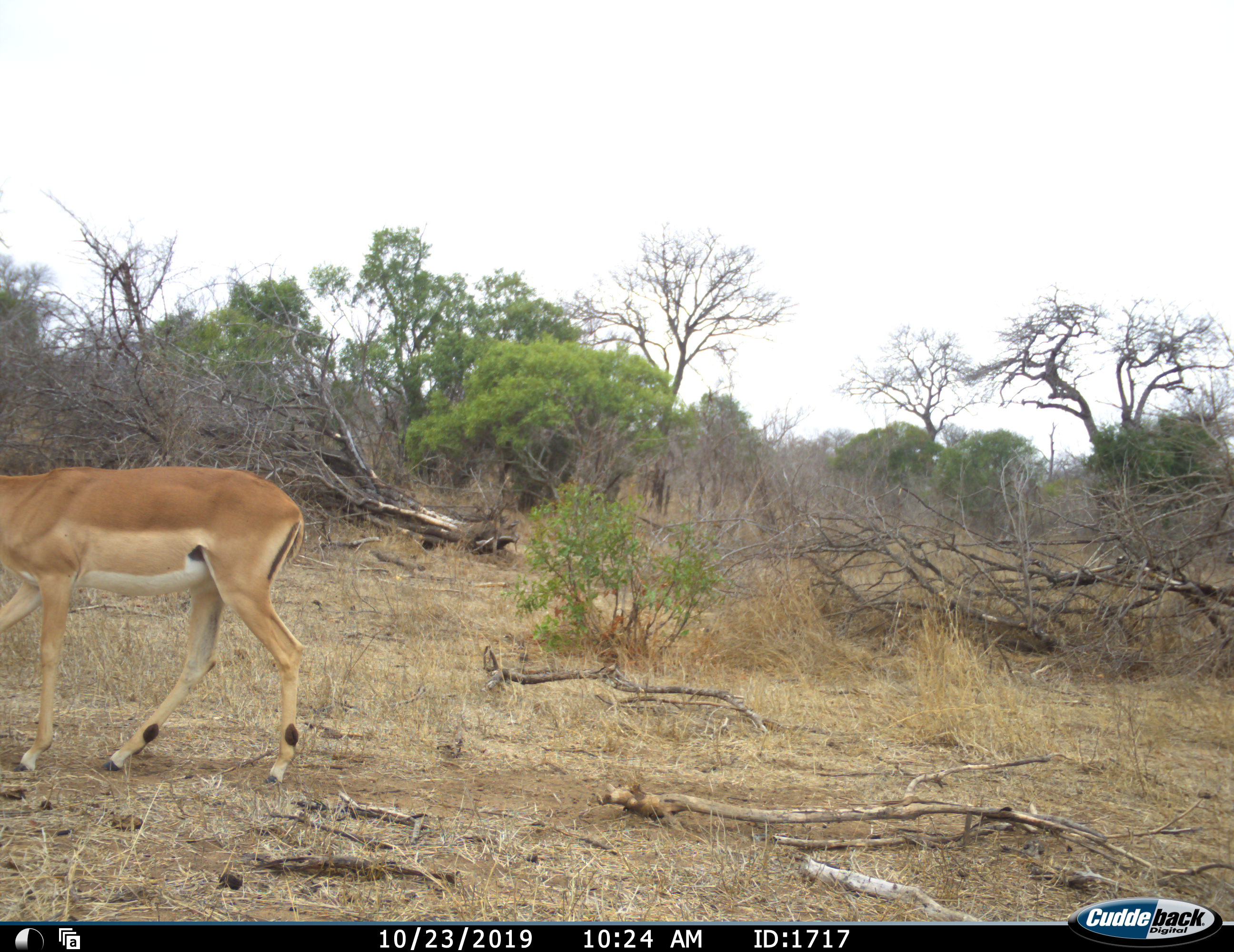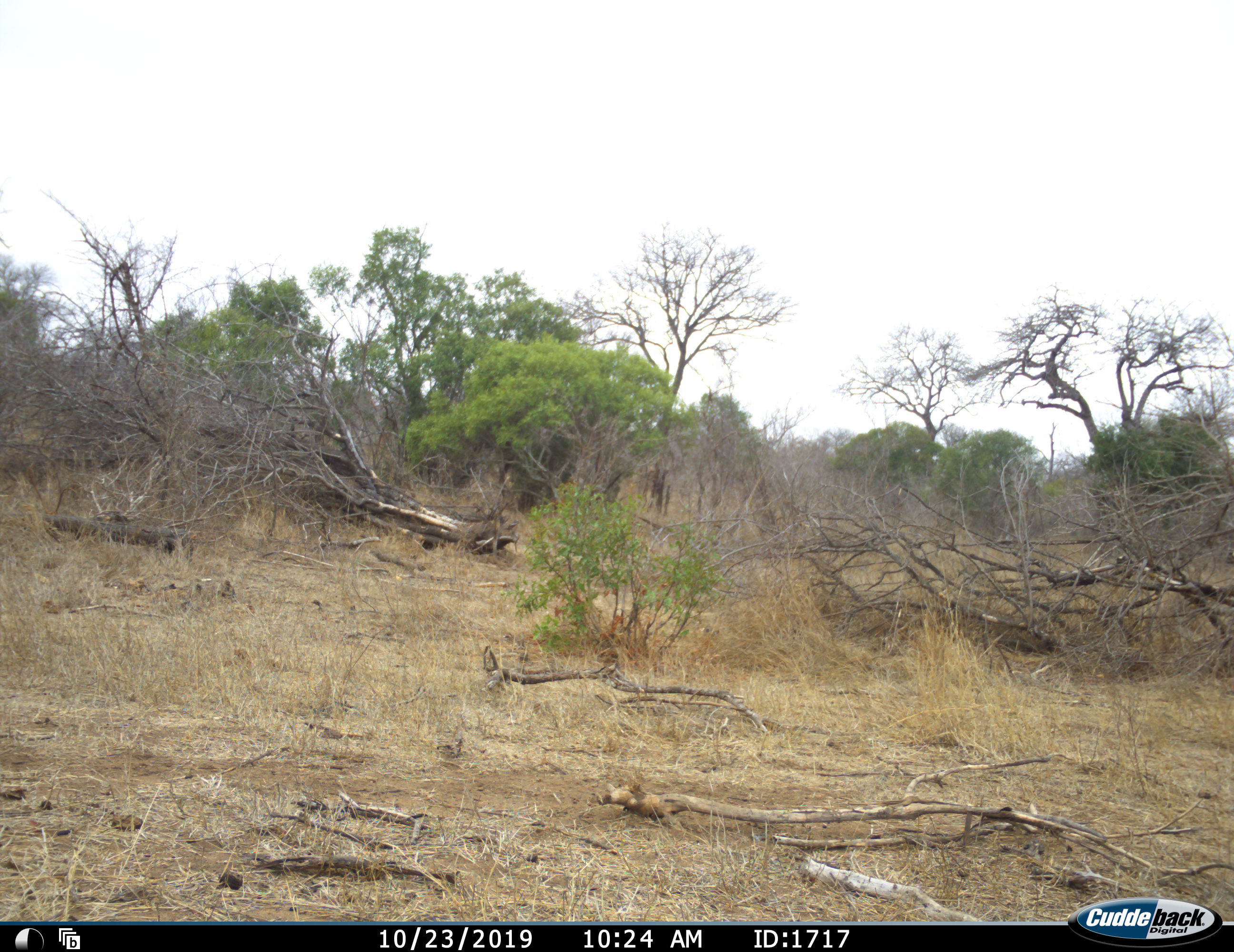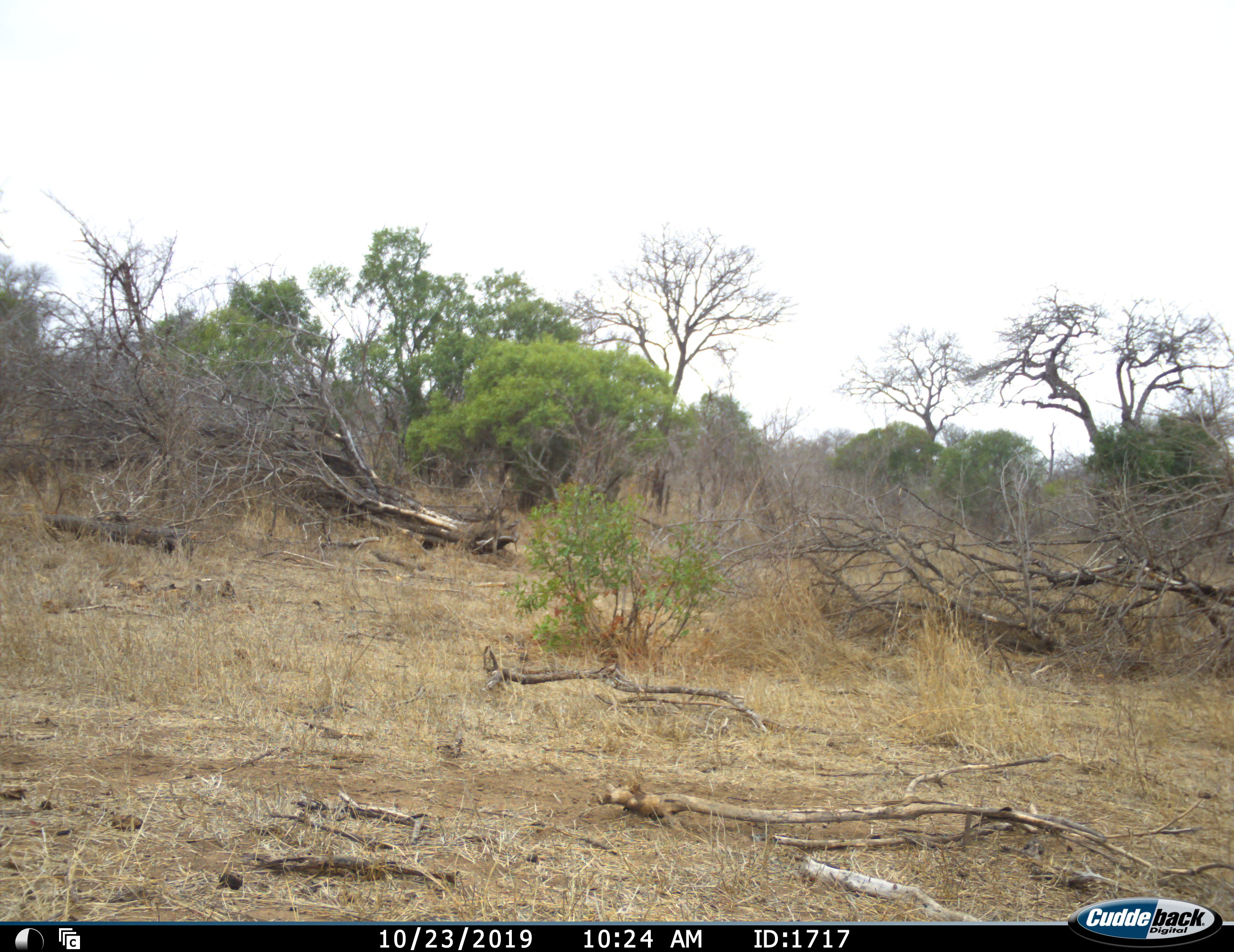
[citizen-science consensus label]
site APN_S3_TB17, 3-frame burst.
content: unidentified animal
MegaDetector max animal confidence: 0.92